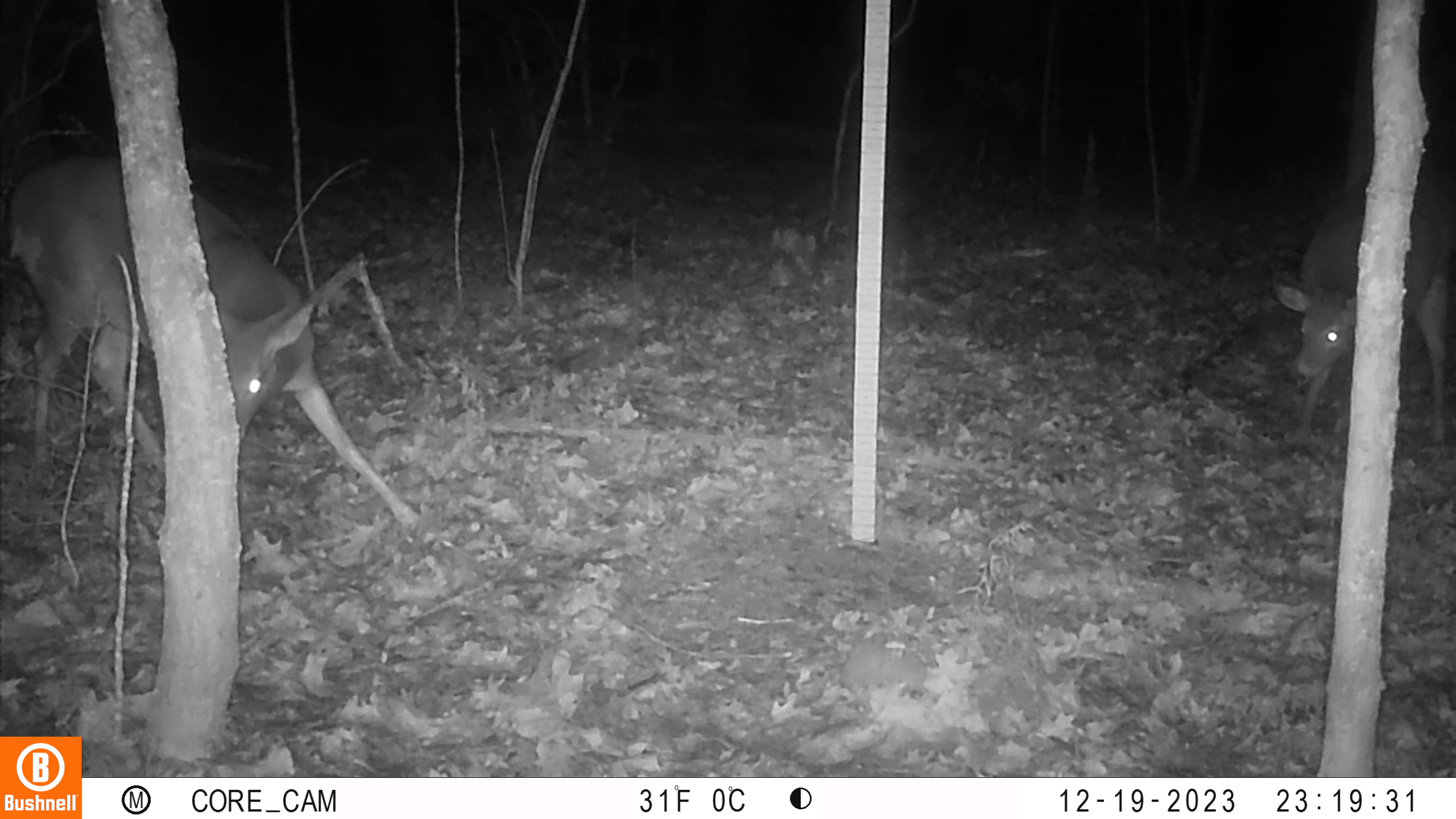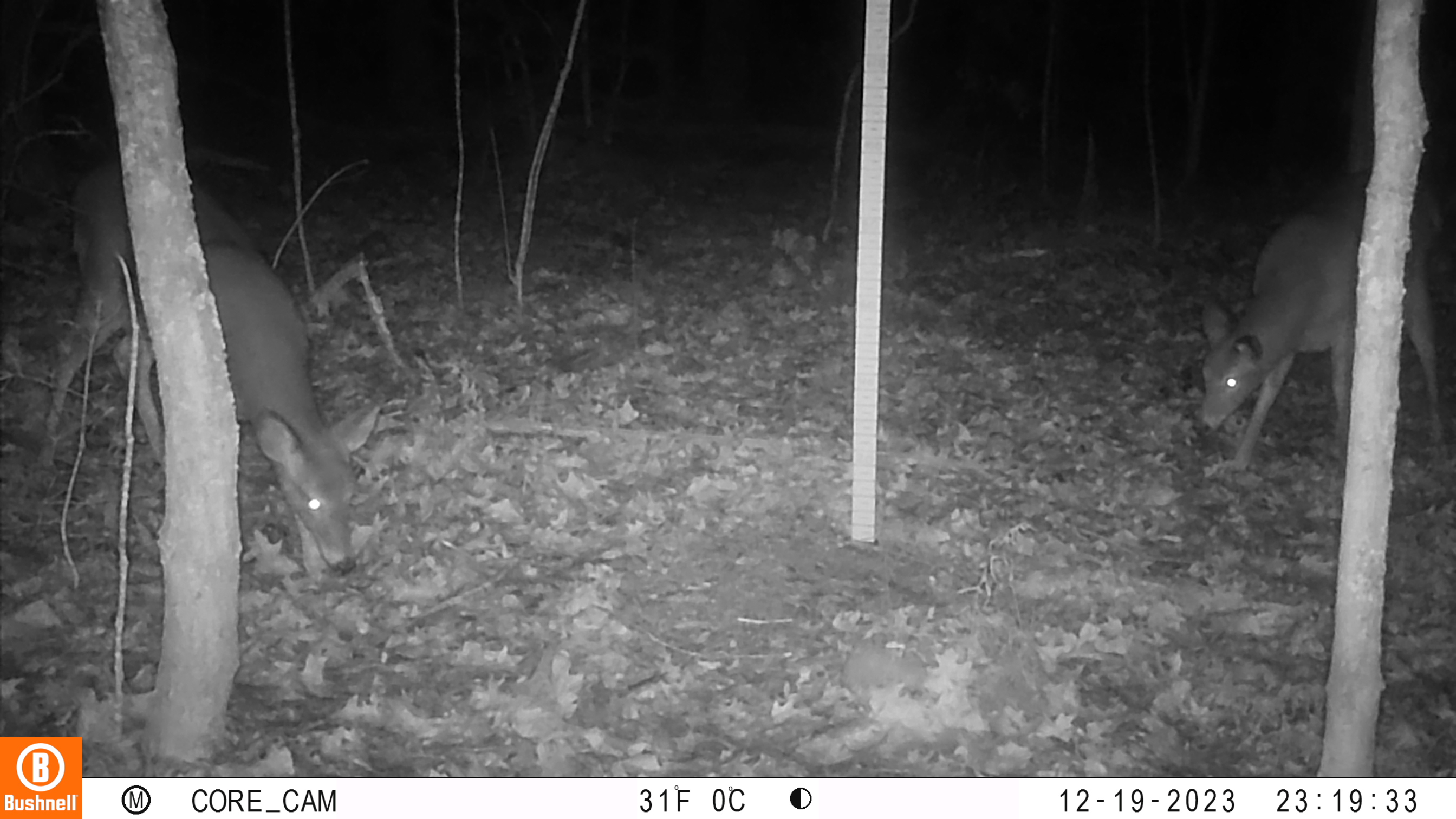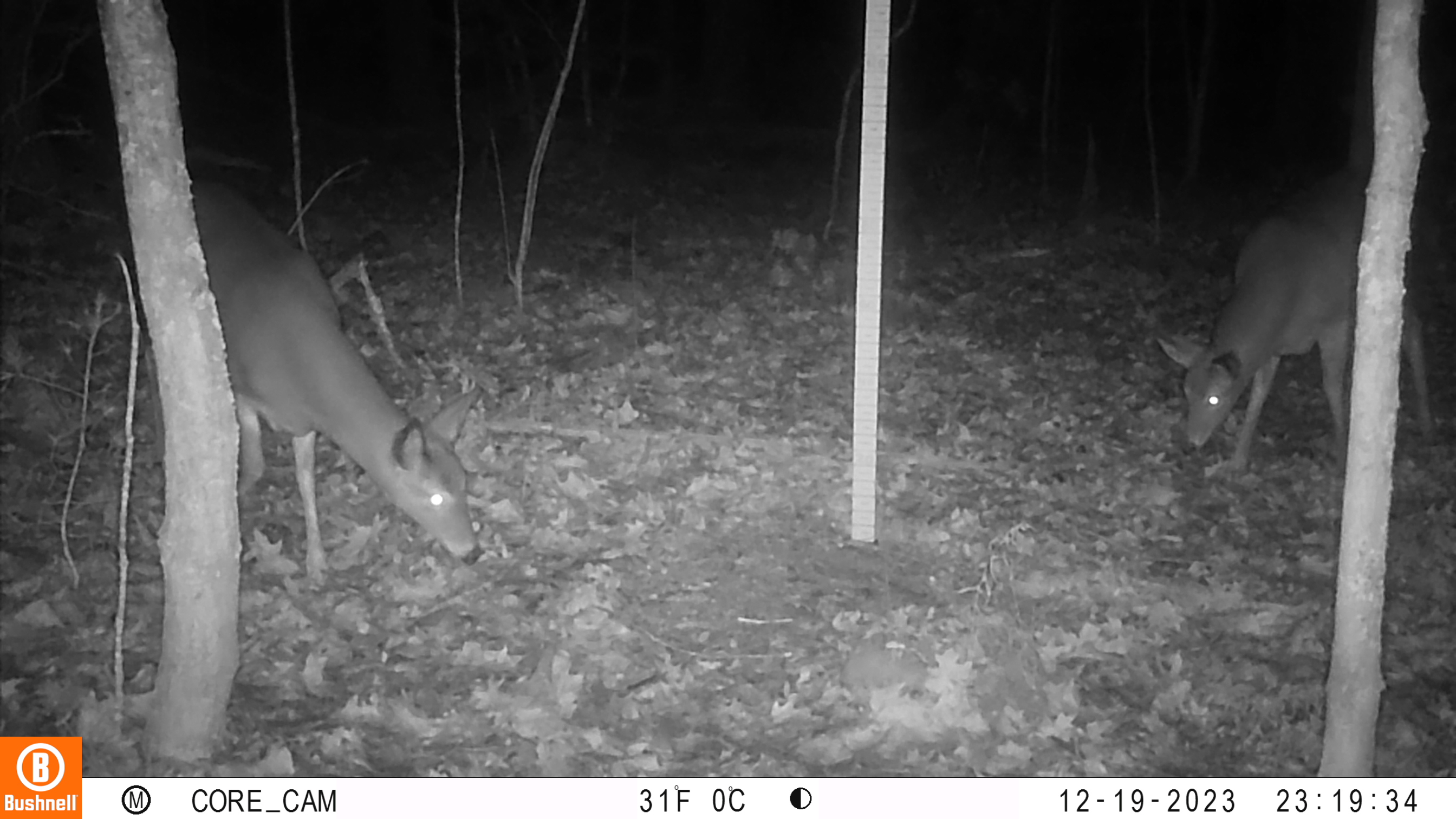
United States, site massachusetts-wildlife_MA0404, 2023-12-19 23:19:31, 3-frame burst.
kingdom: Animalia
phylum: Chordata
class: Mammalia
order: Artiodactyla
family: Cervidae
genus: Odocoileus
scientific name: Odocoileus virginianus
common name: white-tailed deer